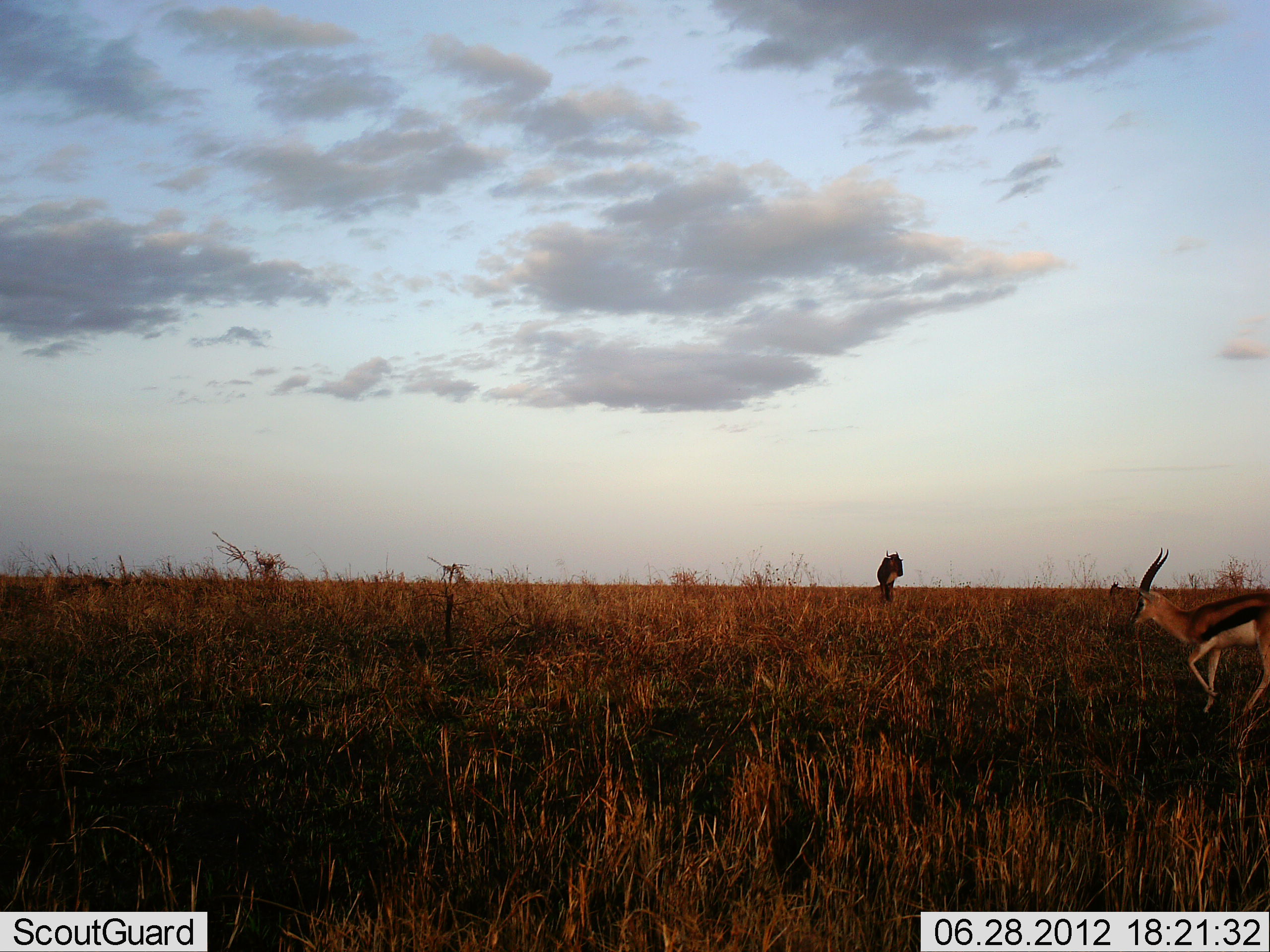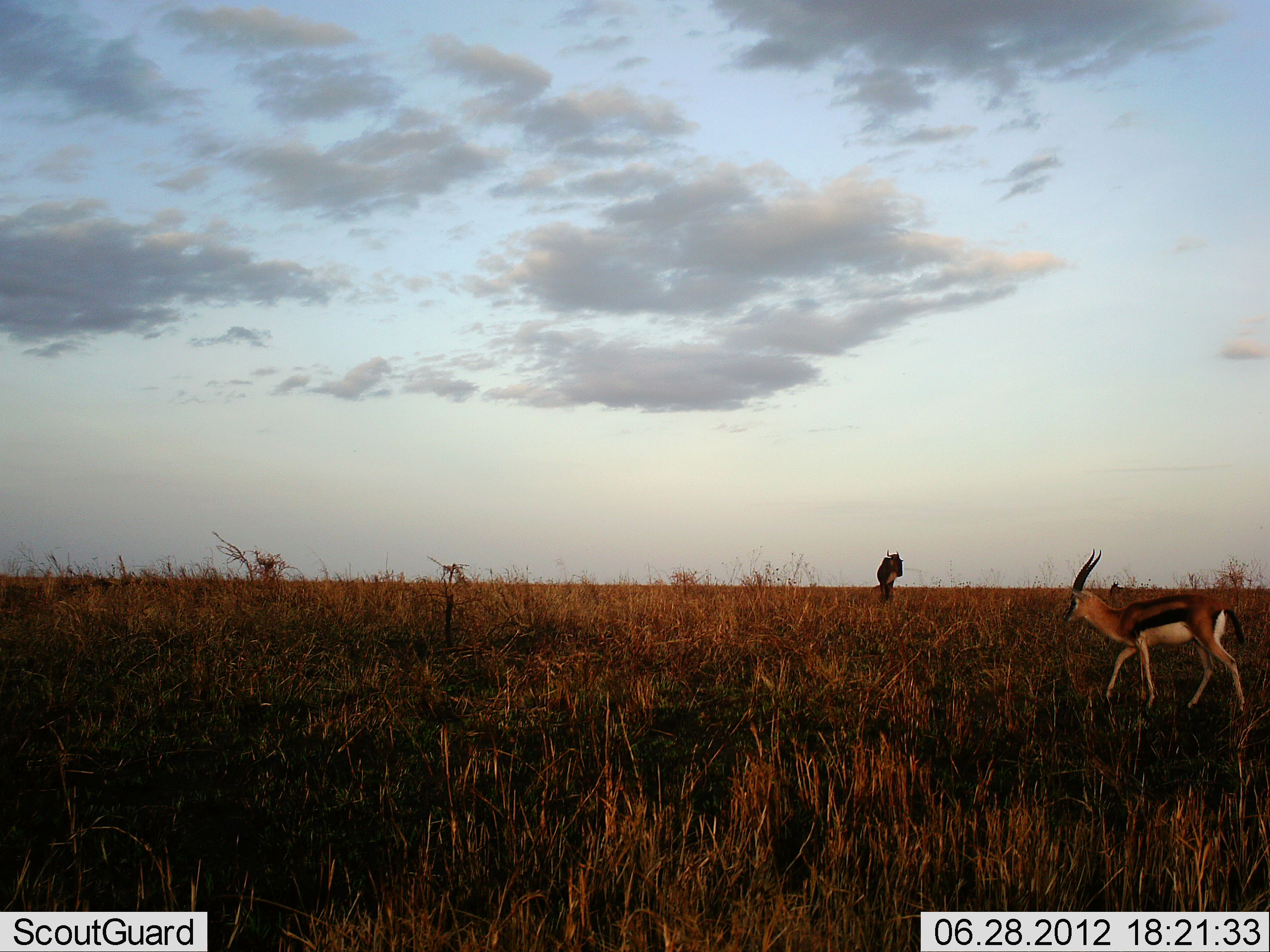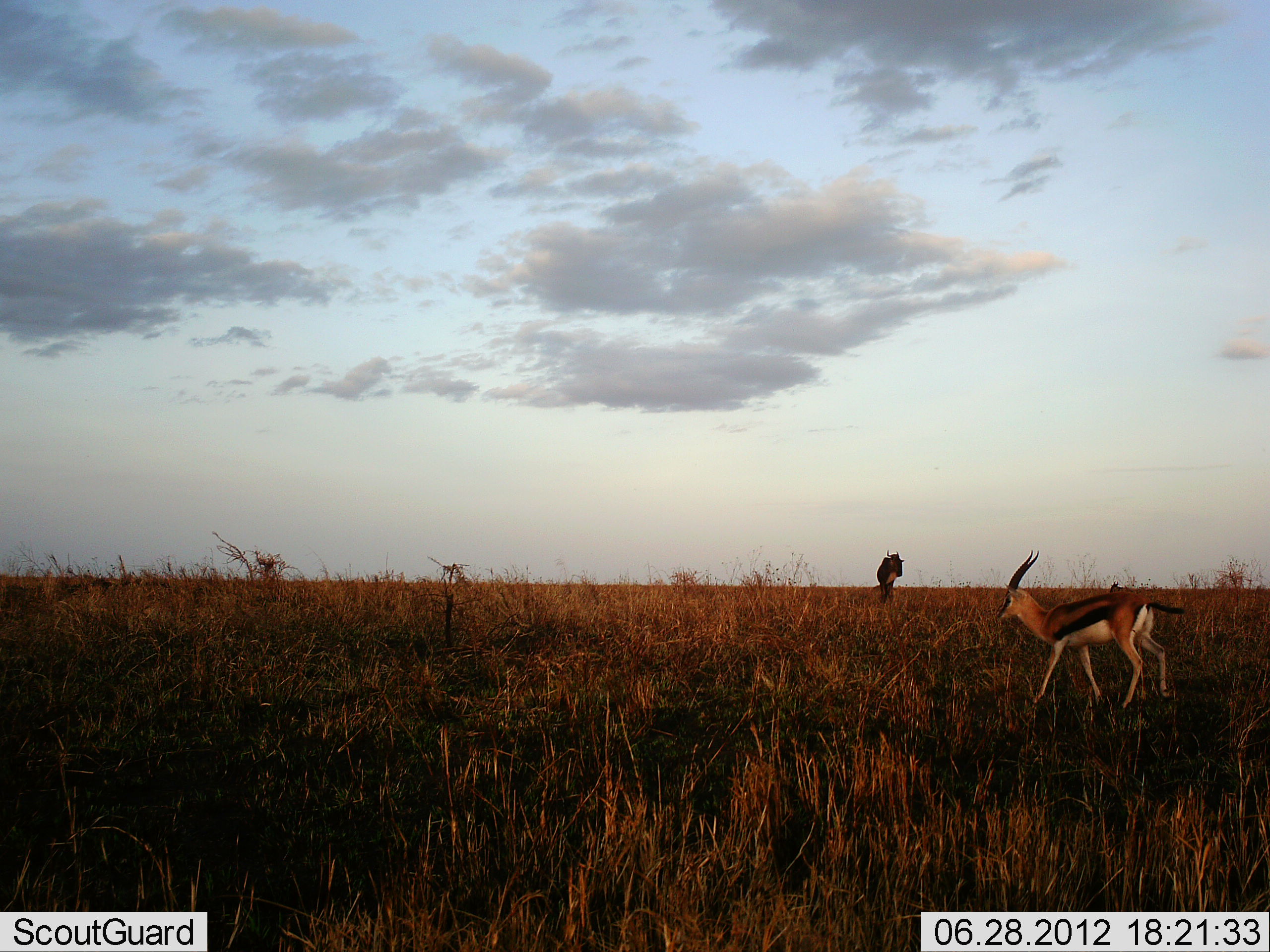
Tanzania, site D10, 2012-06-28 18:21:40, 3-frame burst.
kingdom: Animalia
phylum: Chordata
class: Mammalia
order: Artiodactyla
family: Bovidae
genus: Eudorcas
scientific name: Eudorcas thomsonii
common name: thomson's gazelle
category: gazellethomsons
Gazellethomsons (thomson's gazelle) (Eudorcas thomsonii), count 1. Behavior (volunteer vote fractions): standing 7%, resting 0%, moving 93%, interacting 0%. Young present (vote fraction): 0%. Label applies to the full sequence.